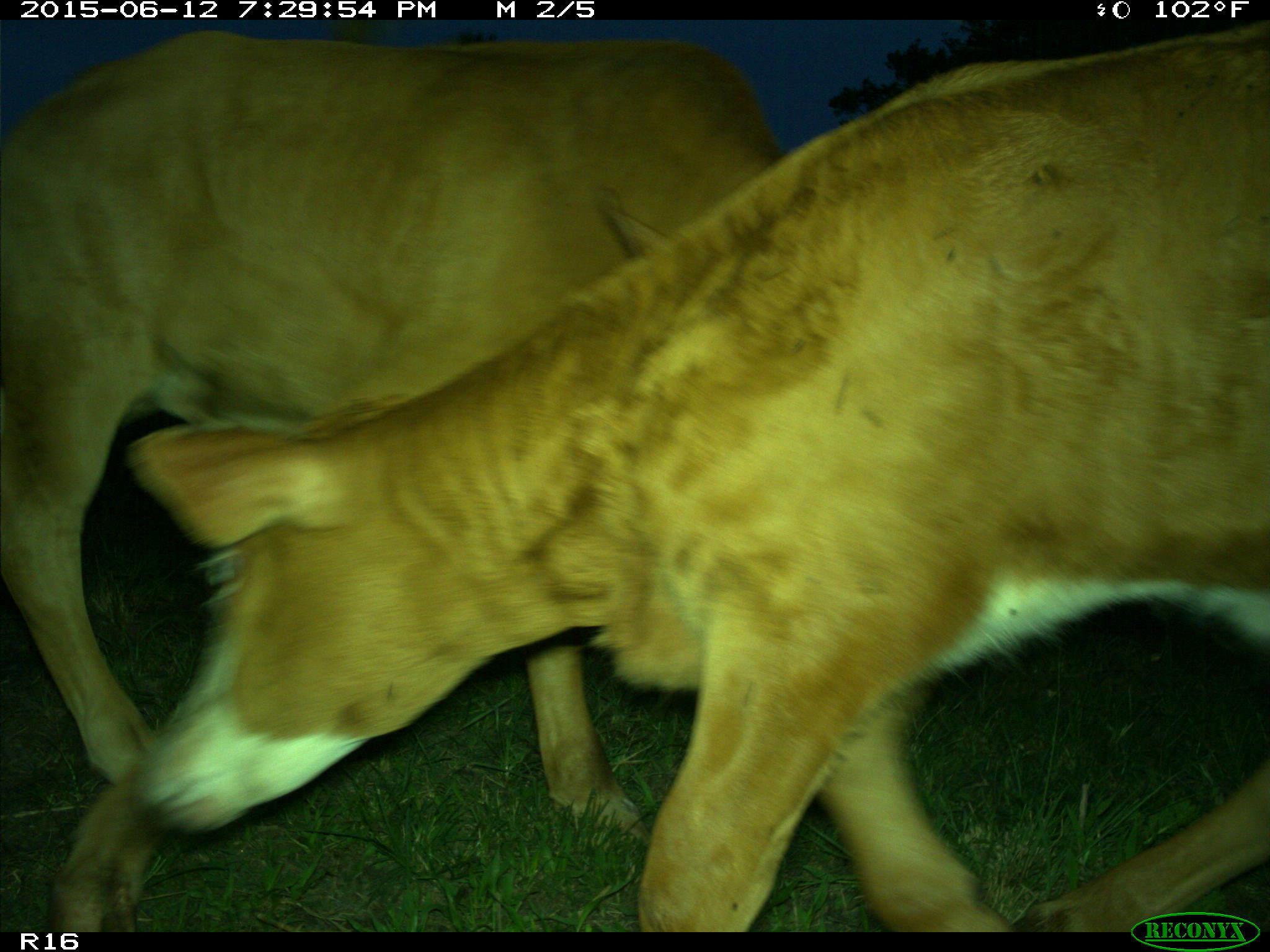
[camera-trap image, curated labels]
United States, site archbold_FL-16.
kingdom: Animalia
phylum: Chordata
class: Mammalia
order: Artiodactyla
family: Bovidae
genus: Bos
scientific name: Bos taurus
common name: domestic cow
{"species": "Bos taurus (domestic cow)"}